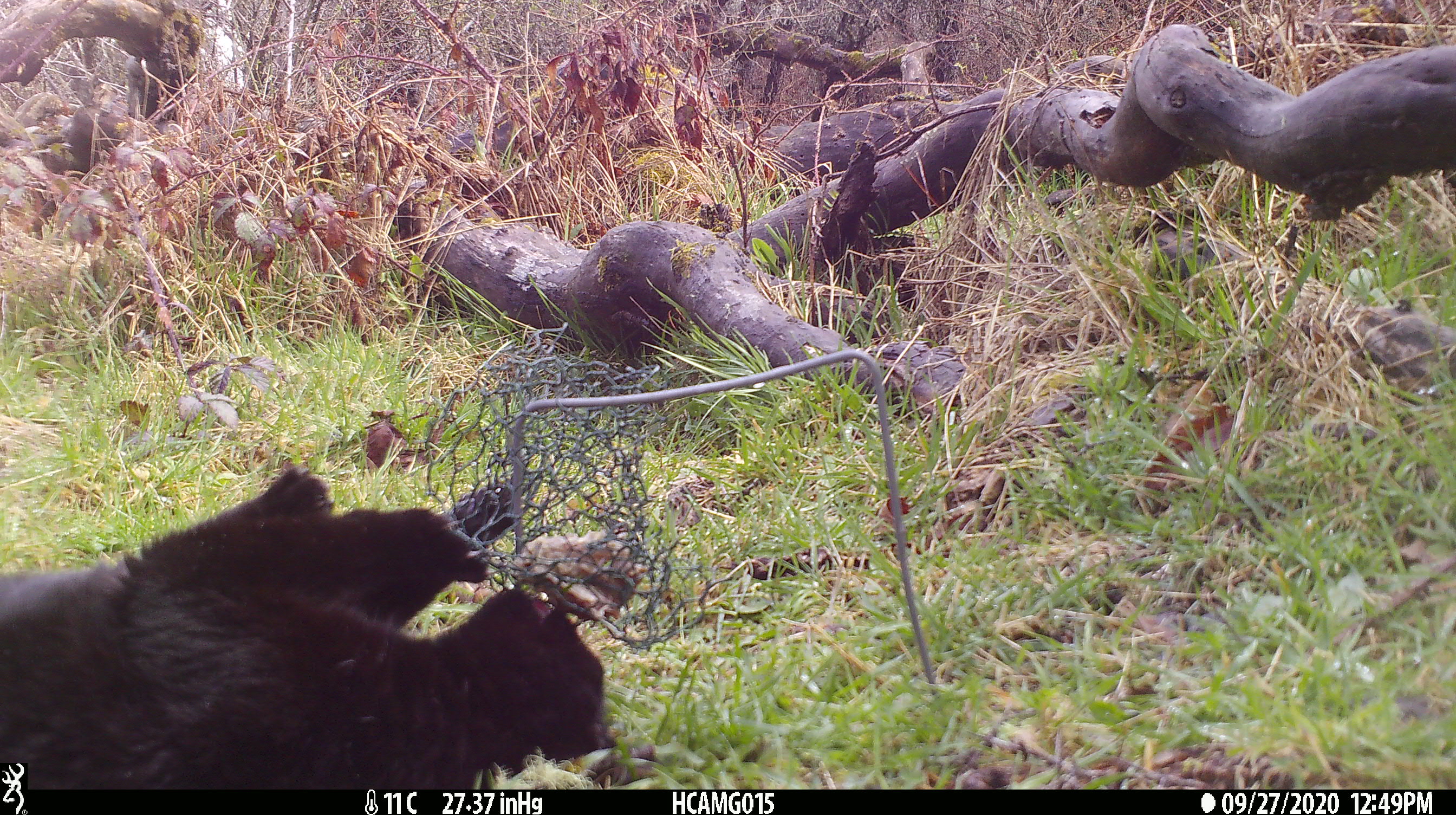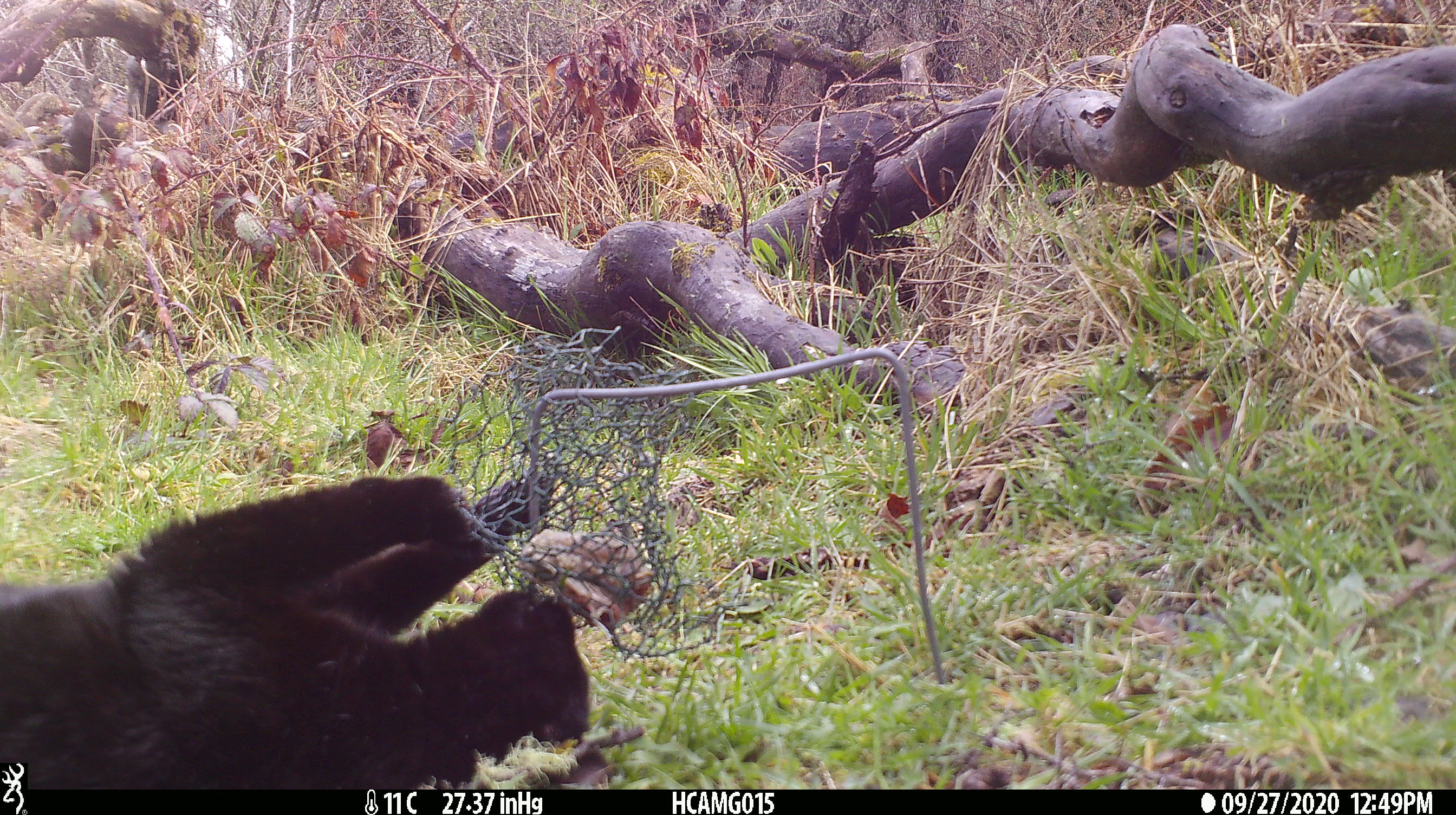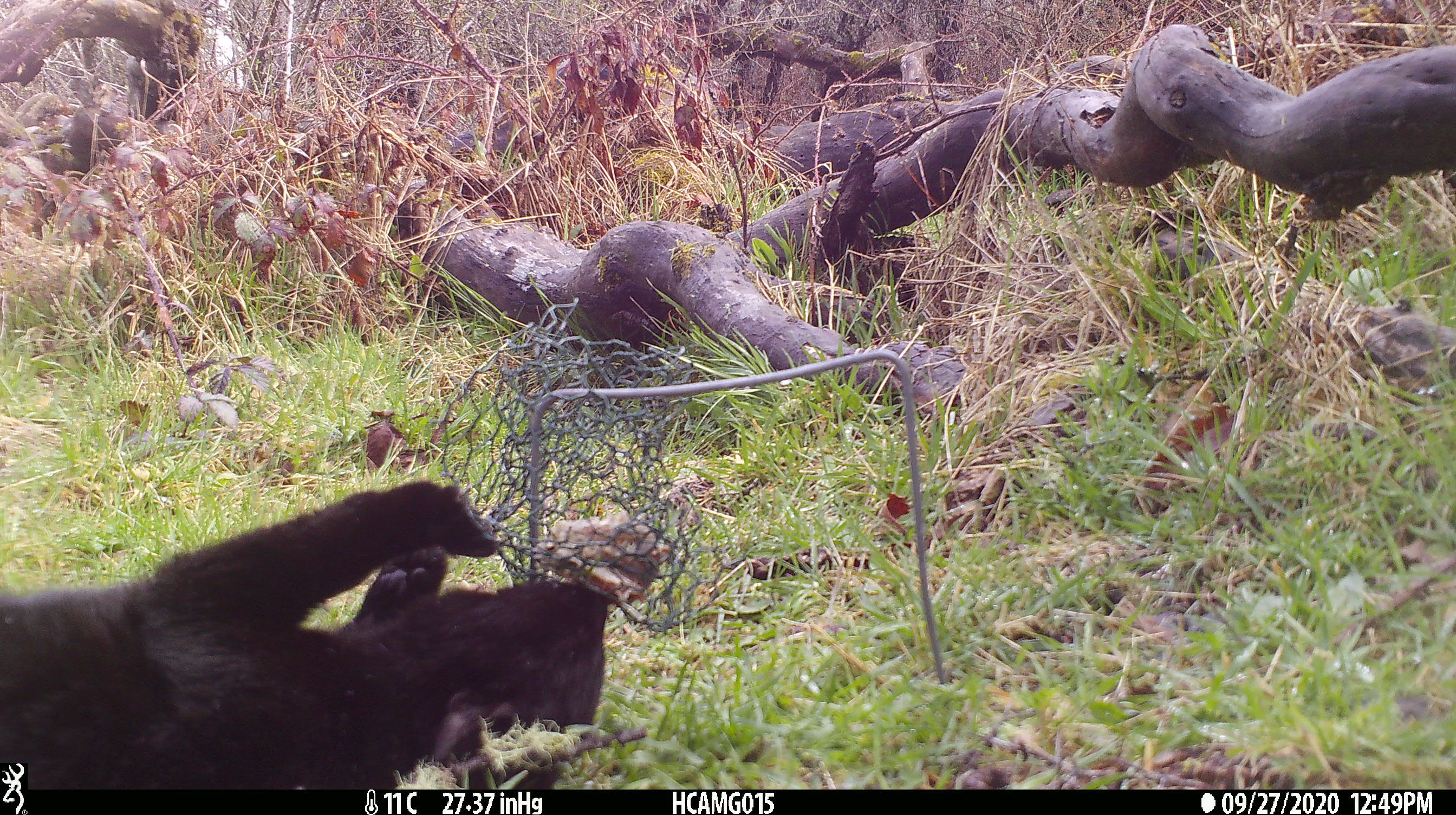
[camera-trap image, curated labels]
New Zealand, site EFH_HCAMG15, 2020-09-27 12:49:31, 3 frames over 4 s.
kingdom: Animalia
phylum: Chordata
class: Mammalia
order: Carnivora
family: Felidae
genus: Felis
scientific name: Felis catus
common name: domestic cat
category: cat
Cat (domestic cat) (Felis catus).